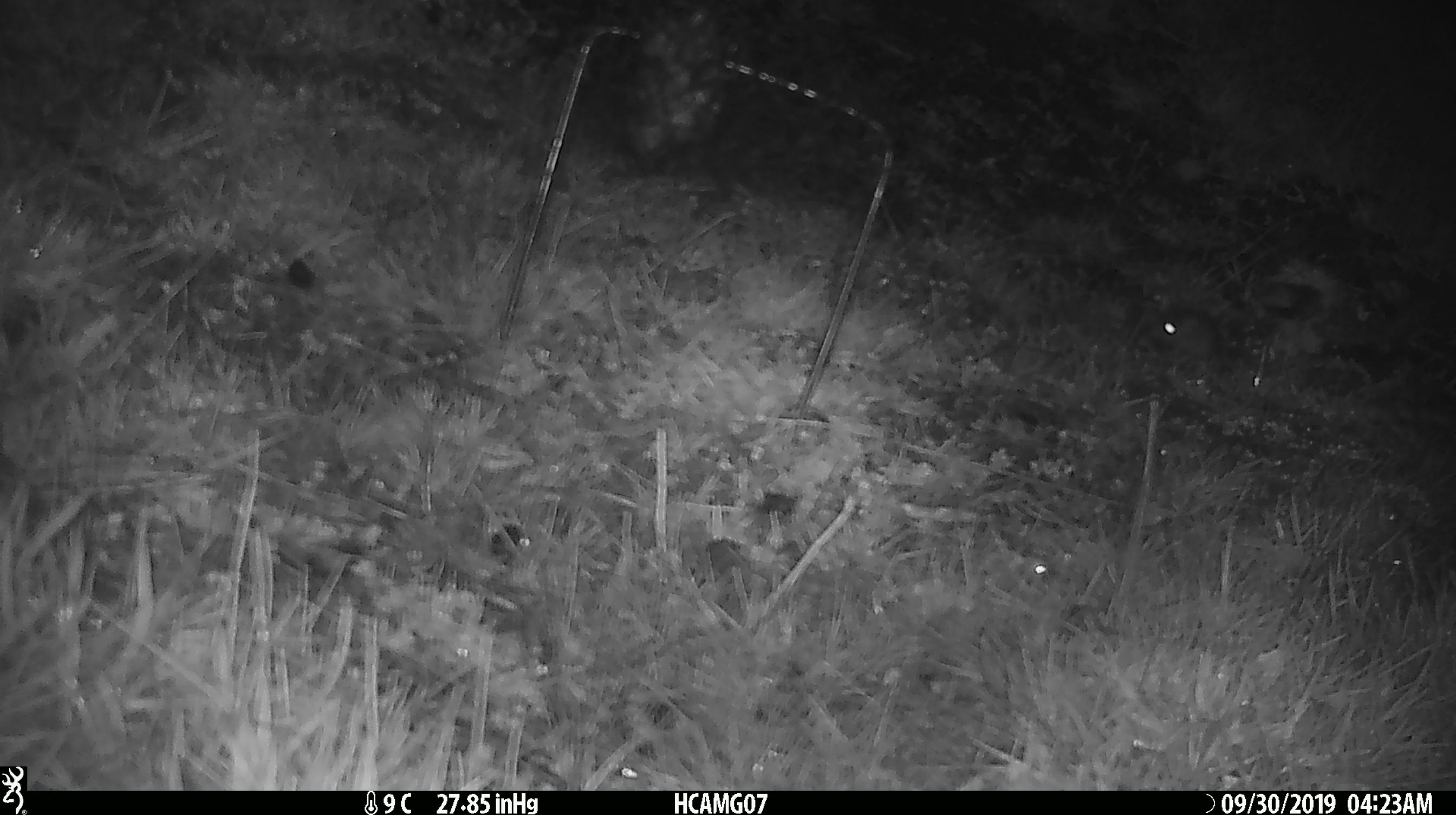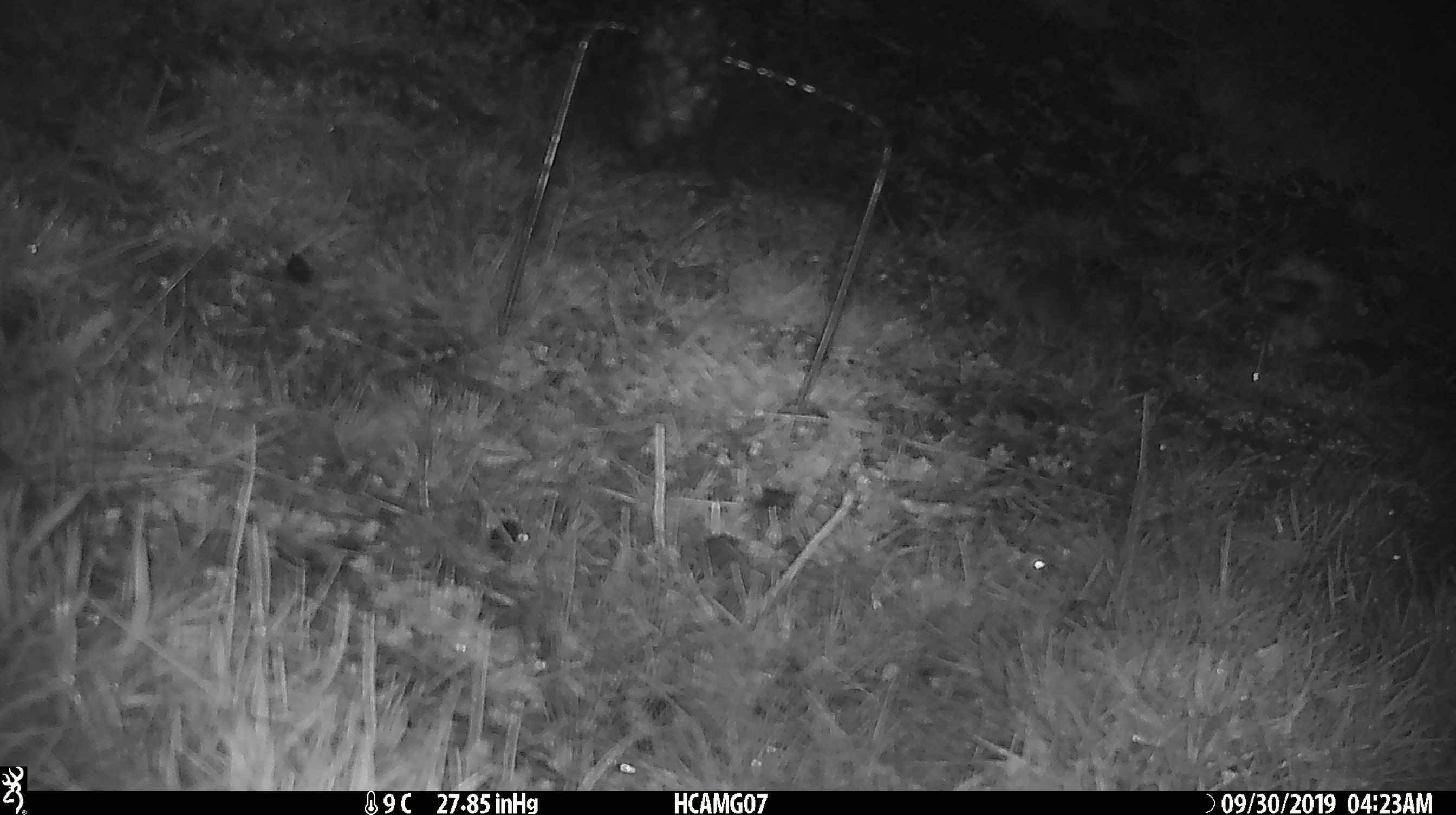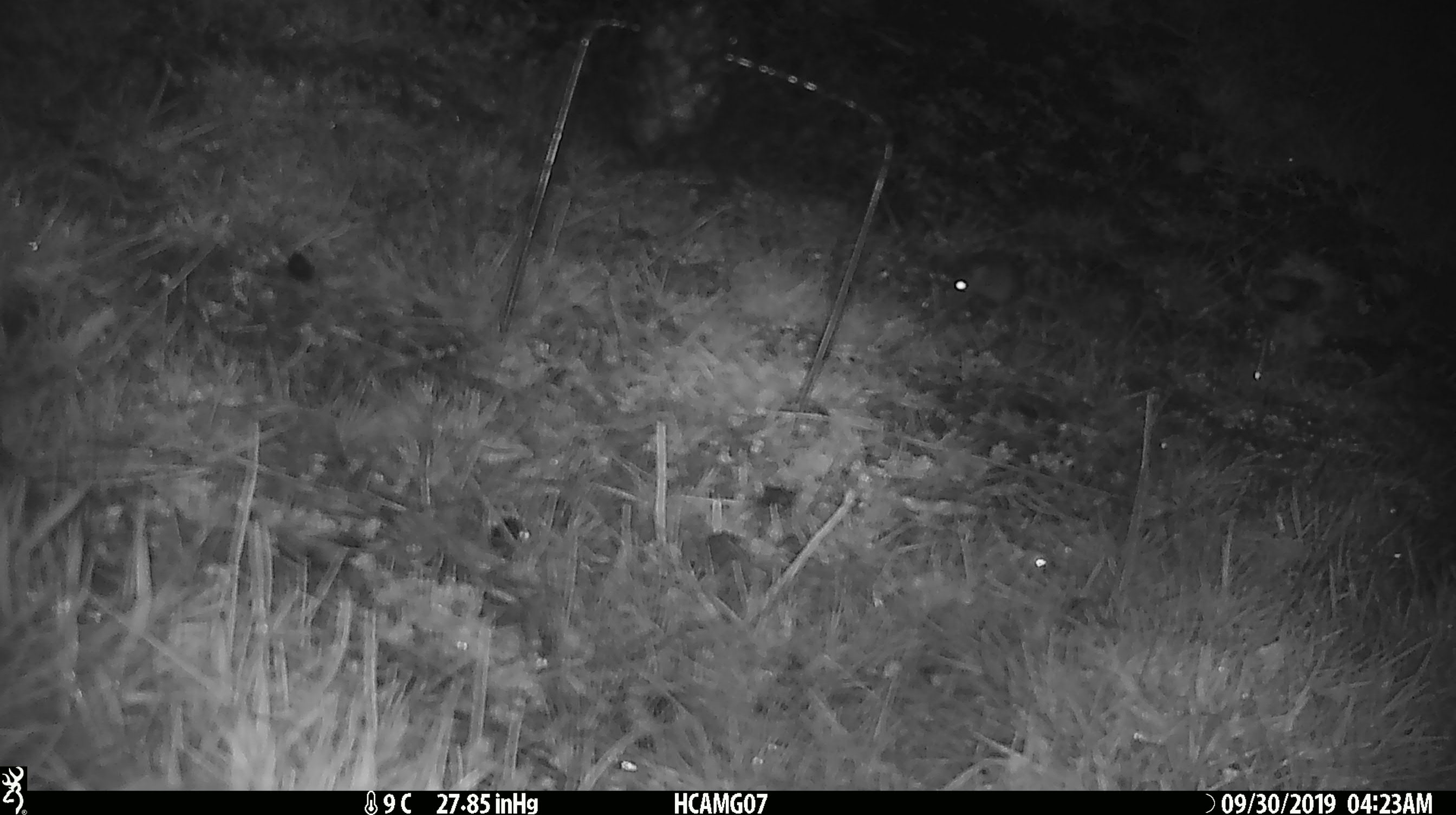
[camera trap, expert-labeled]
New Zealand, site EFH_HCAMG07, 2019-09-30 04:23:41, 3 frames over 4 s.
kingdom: Animalia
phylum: Chordata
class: Mammalia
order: Rodentia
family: Muridae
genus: Mus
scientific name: Mus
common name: mouse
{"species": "mouse (Mus)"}